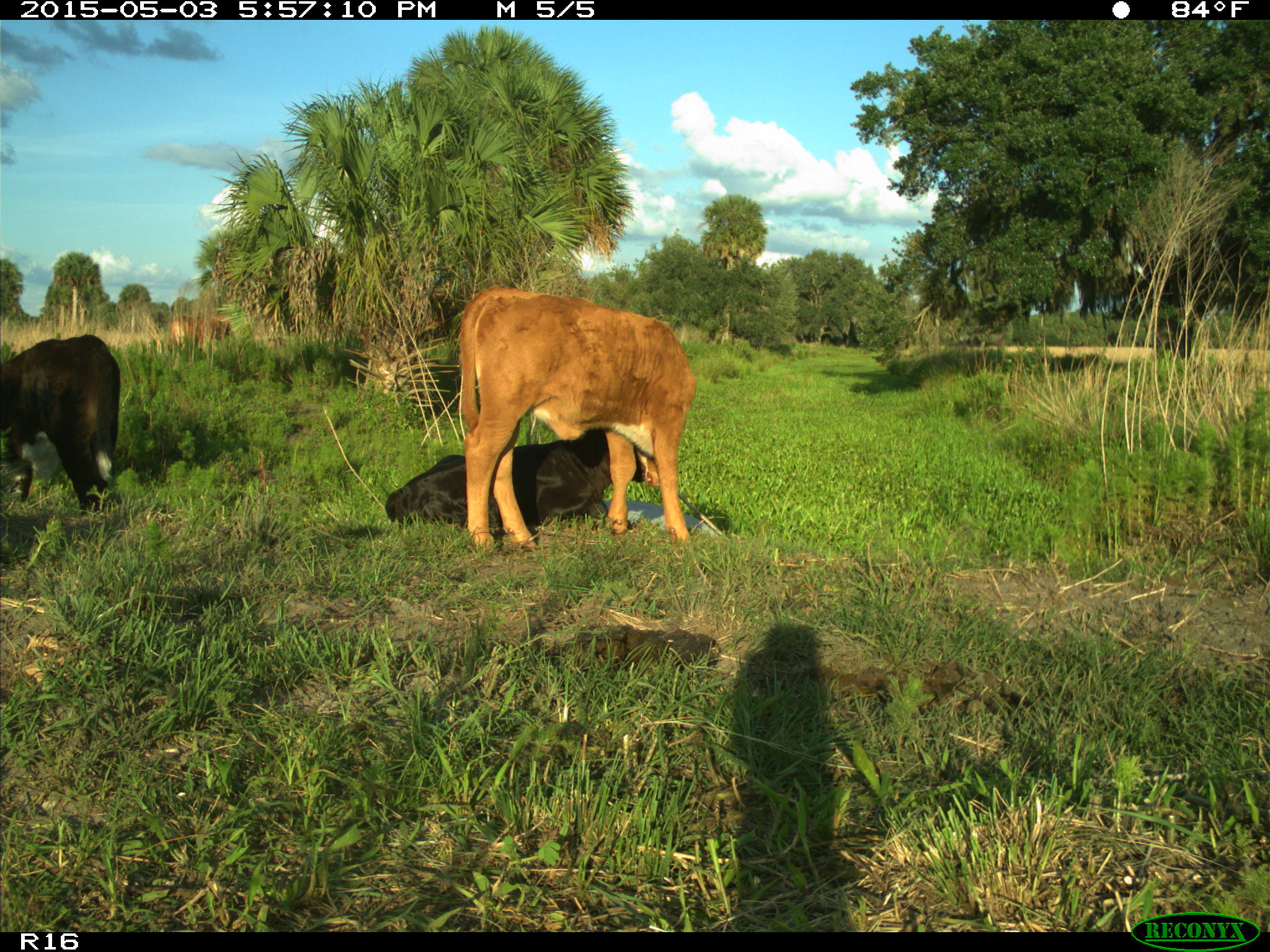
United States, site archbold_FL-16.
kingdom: Animalia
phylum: Chordata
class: Mammalia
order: Artiodactyla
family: Bovidae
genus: Bos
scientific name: Bos taurus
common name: domestic cow